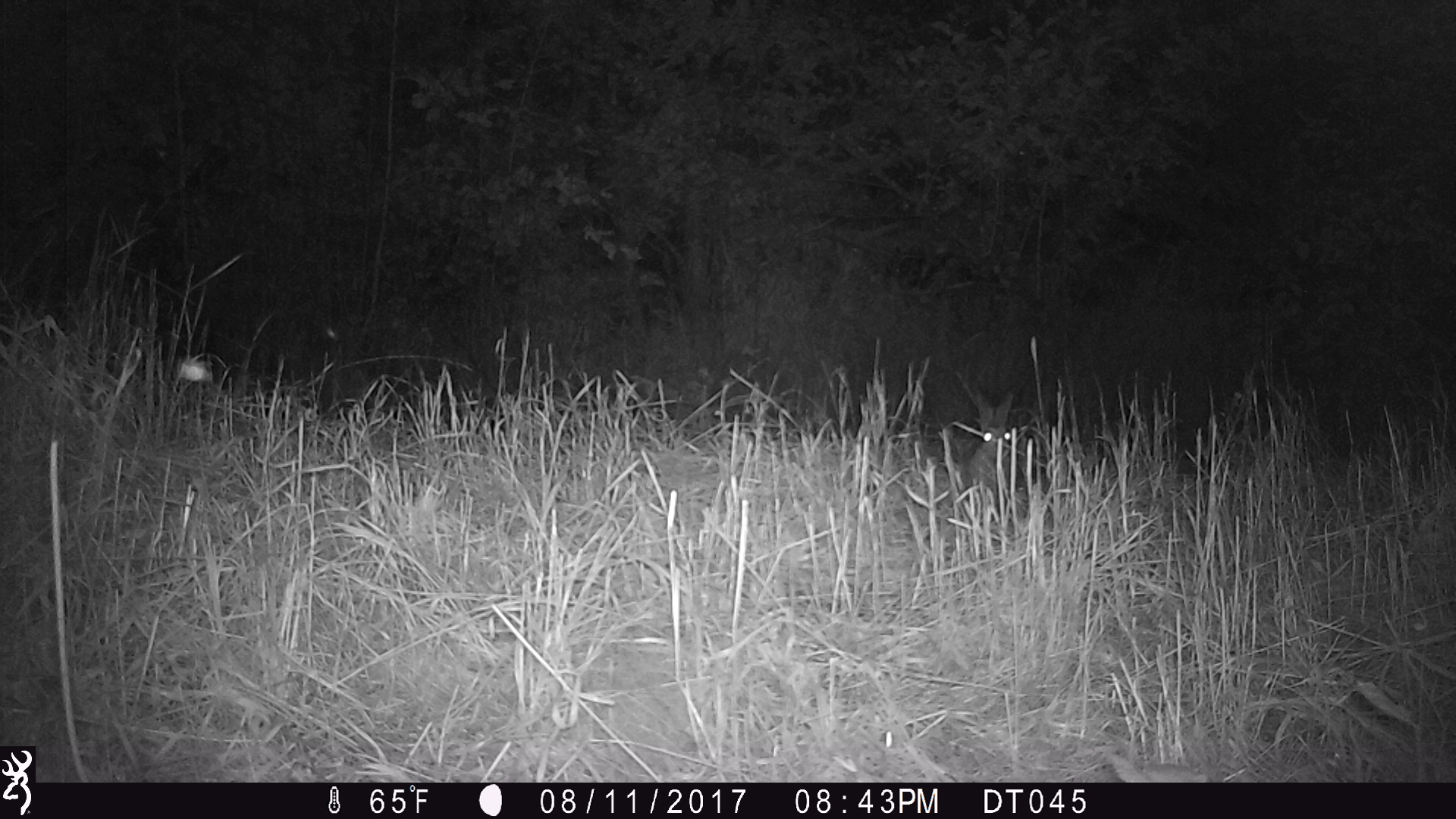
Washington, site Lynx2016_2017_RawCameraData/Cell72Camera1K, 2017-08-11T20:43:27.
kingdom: Animalia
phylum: Chordata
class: Mammalia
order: Lagomorpha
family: Leporidae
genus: Lepus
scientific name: Lepus americanus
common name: snowshoe hare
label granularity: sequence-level